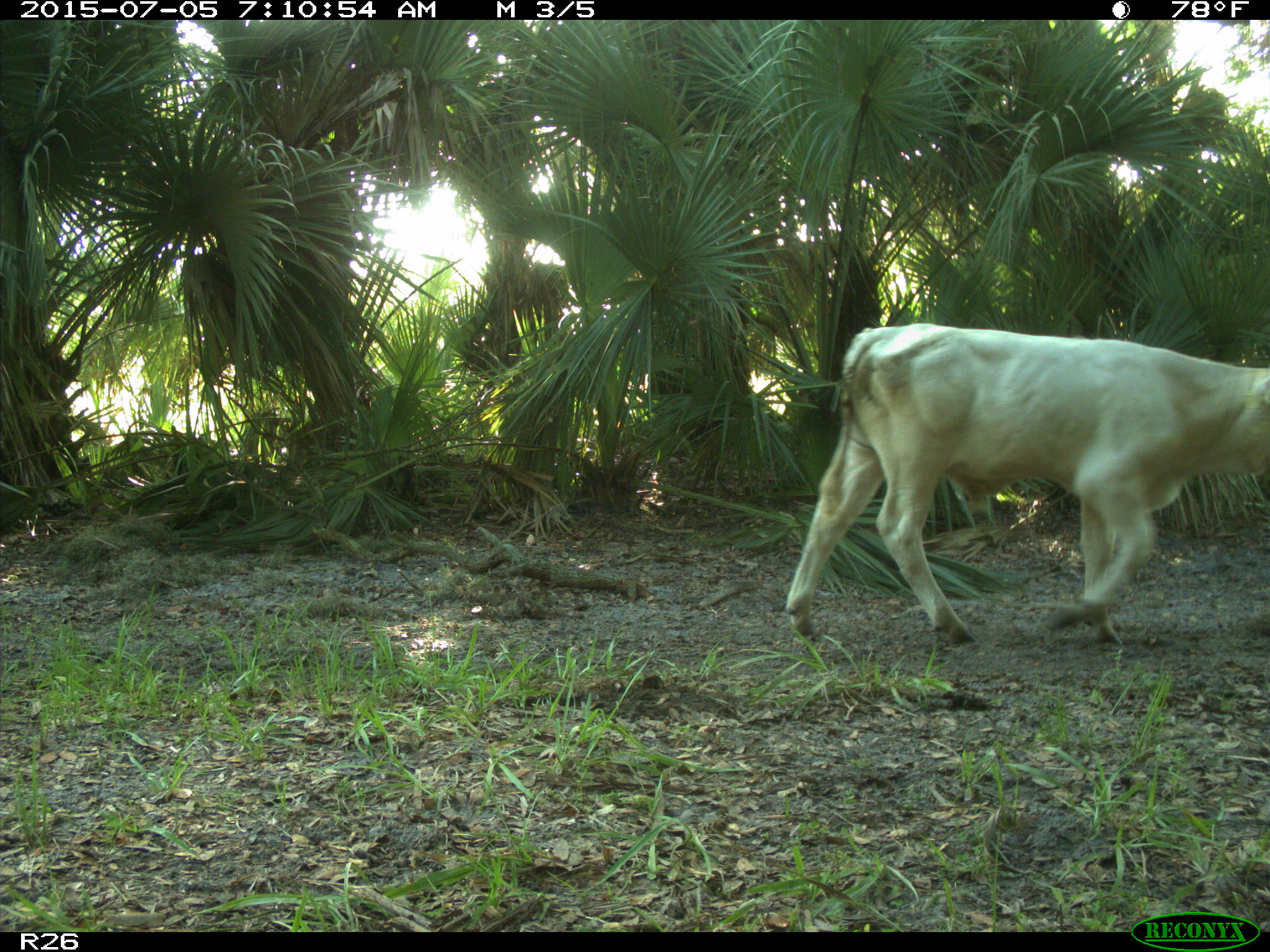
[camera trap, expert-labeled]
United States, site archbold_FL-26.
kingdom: Animalia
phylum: Chordata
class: Mammalia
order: Artiodactyla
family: Bovidae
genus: Bos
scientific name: Bos taurus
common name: domestic cow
Bos taurus (domestic cow).